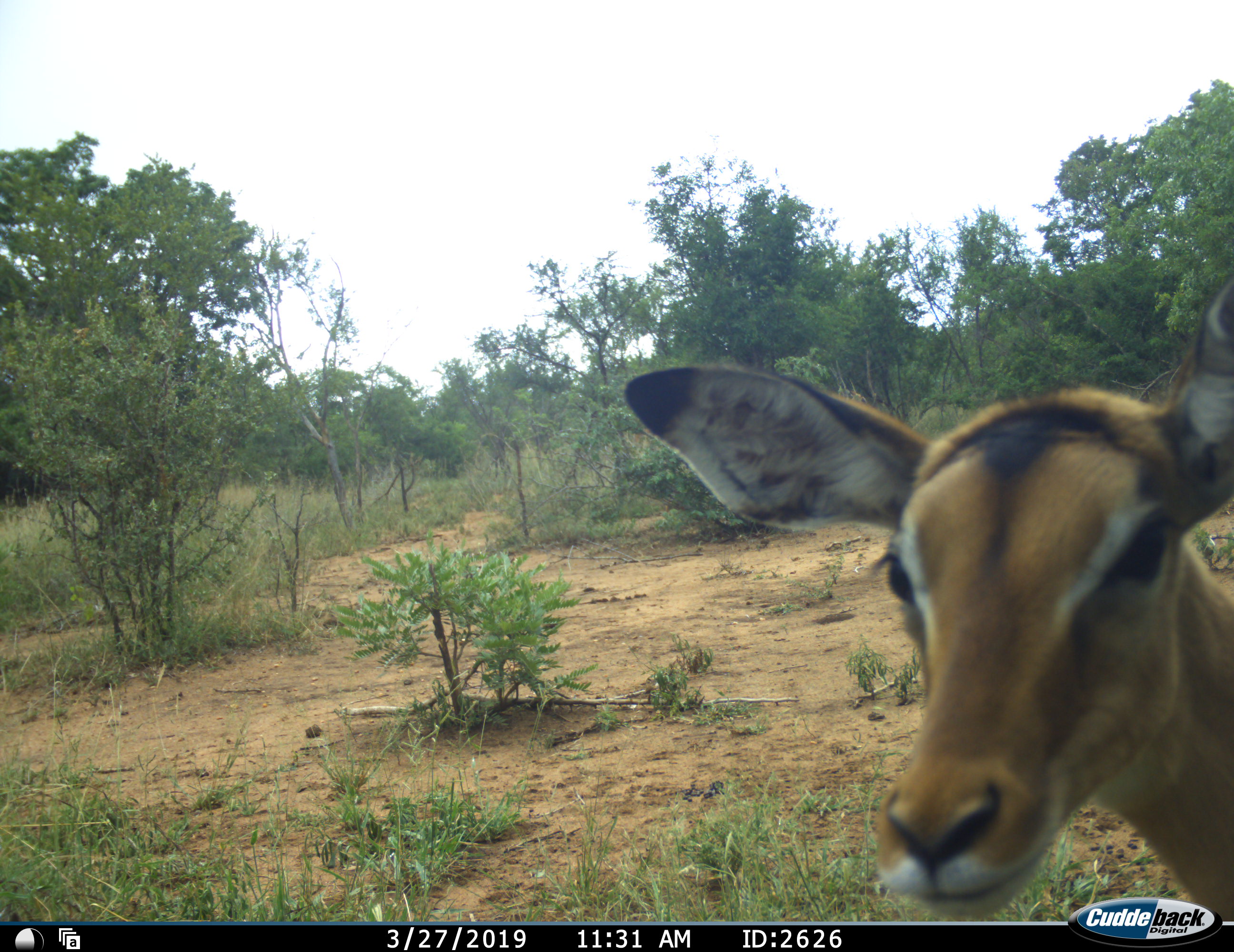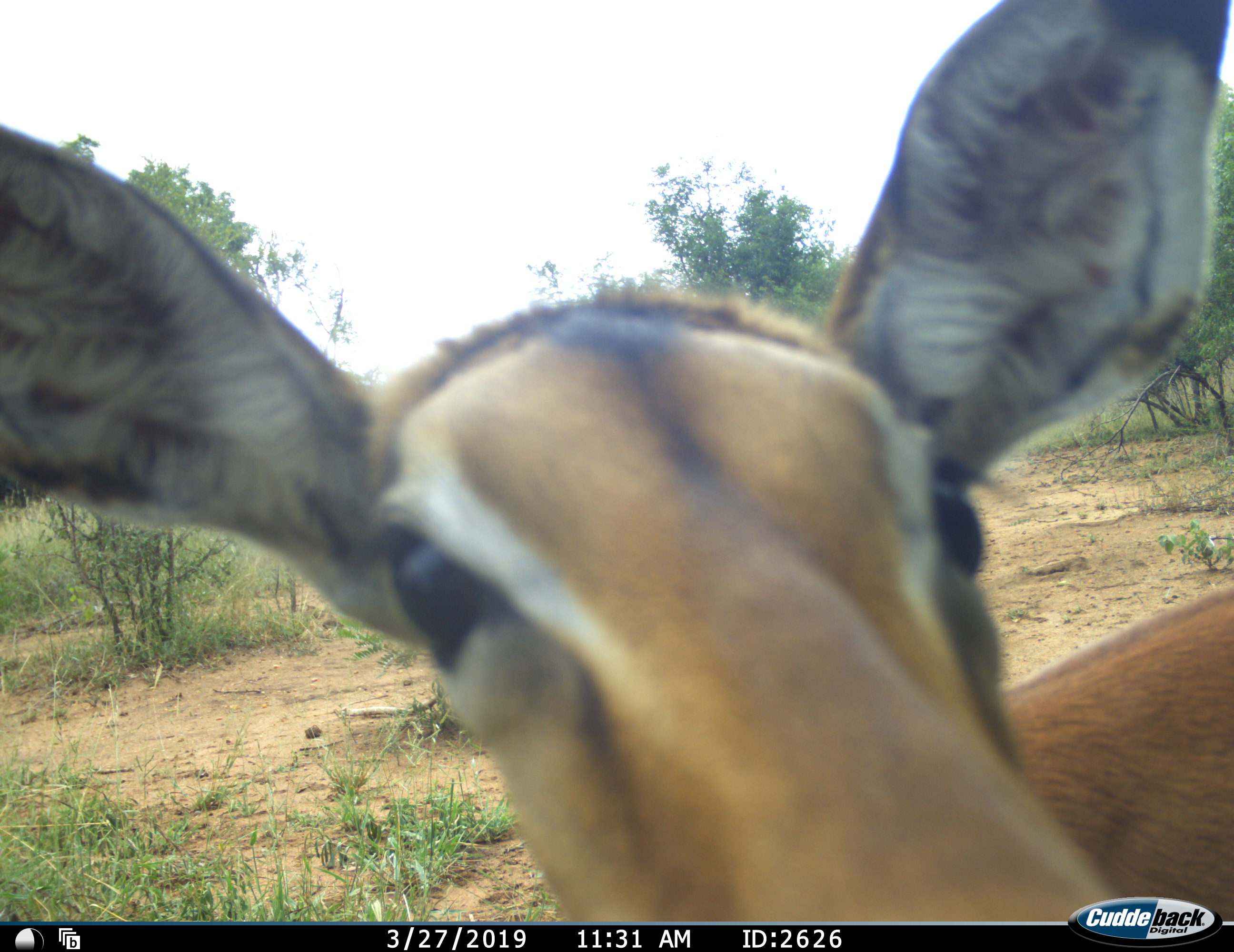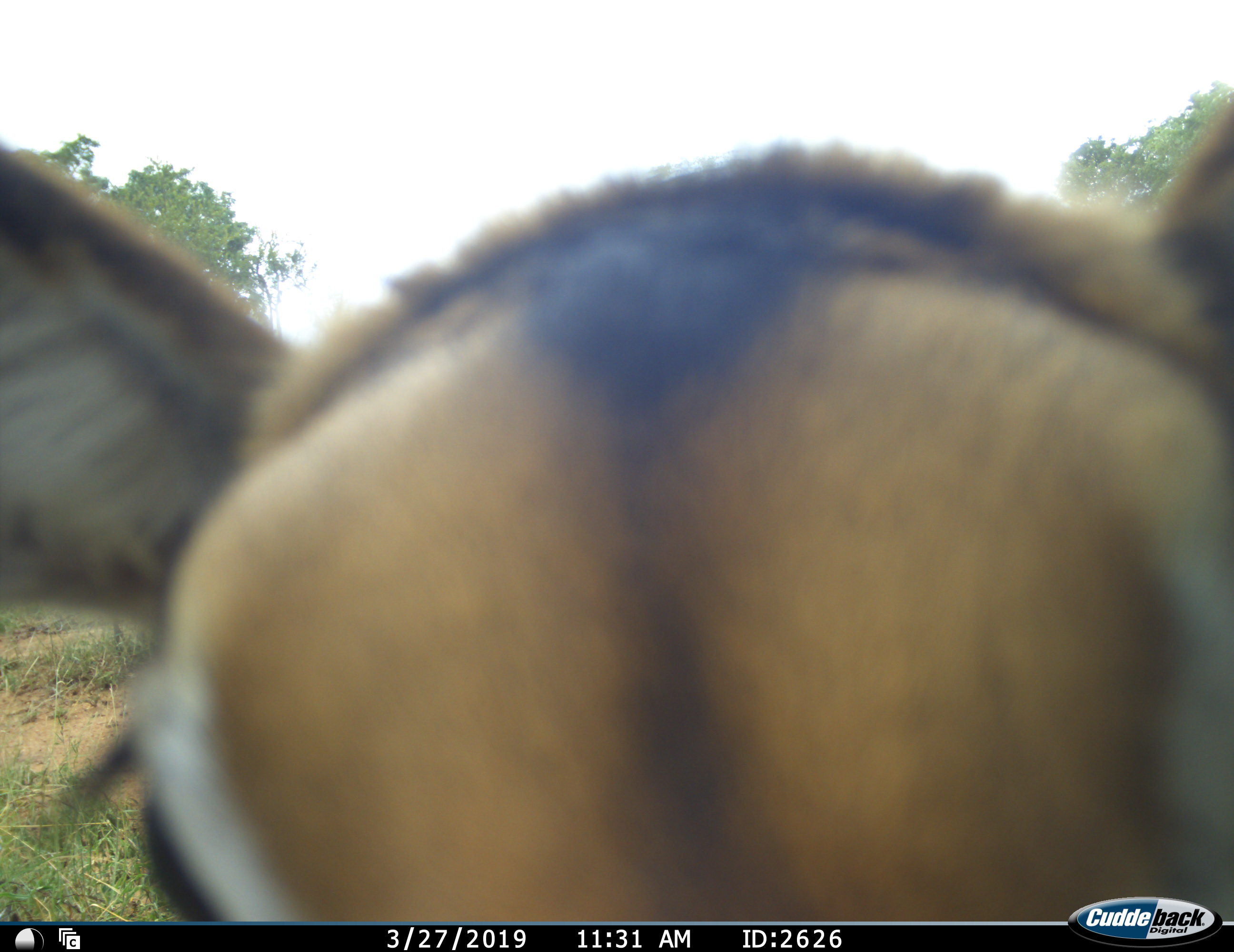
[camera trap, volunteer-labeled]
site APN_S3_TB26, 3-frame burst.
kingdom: Animalia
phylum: Chordata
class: Mammalia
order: Artiodactyla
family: Bovidae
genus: Aepyceros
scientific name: Aepyceros melampus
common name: impala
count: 1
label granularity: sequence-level